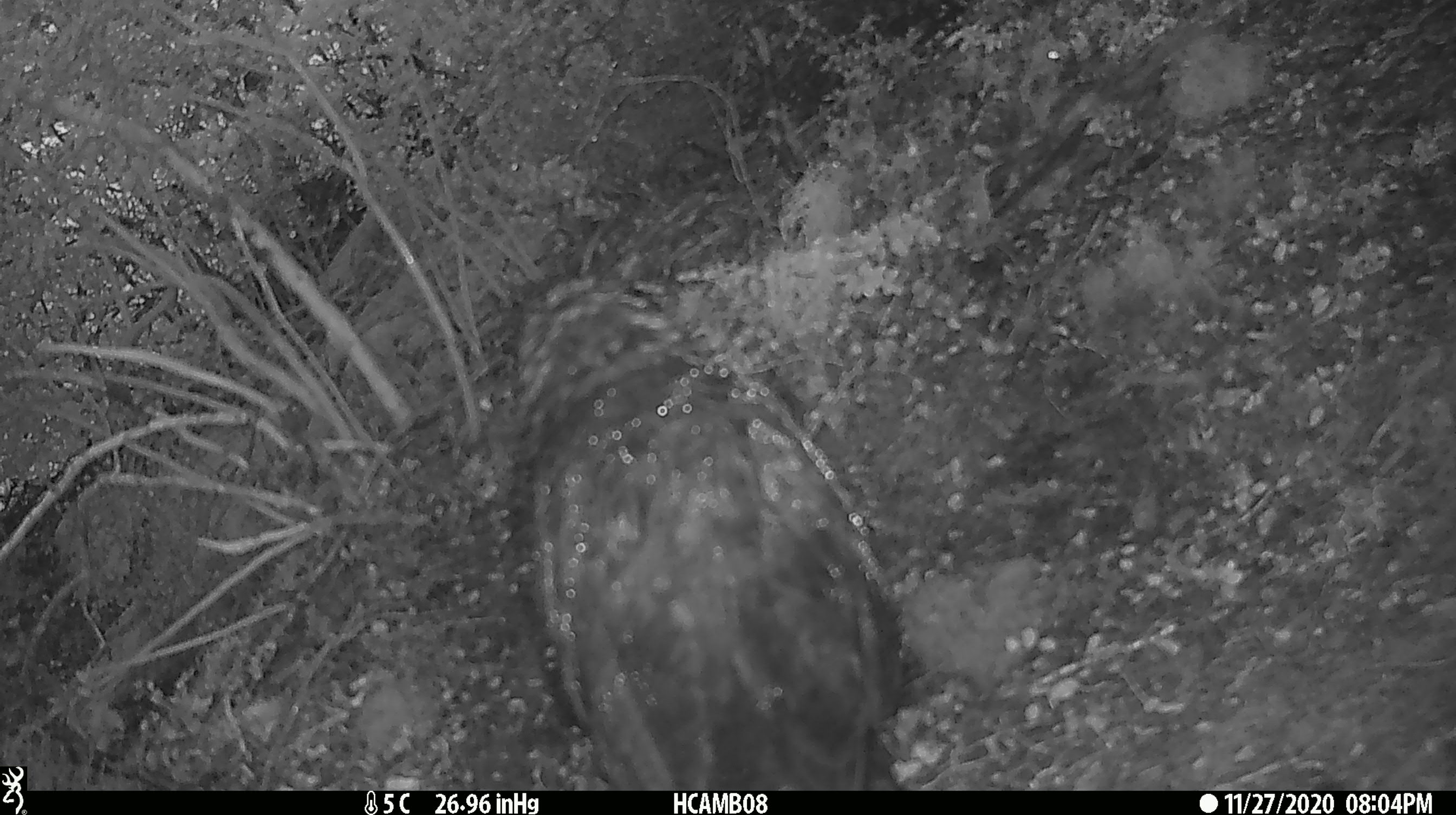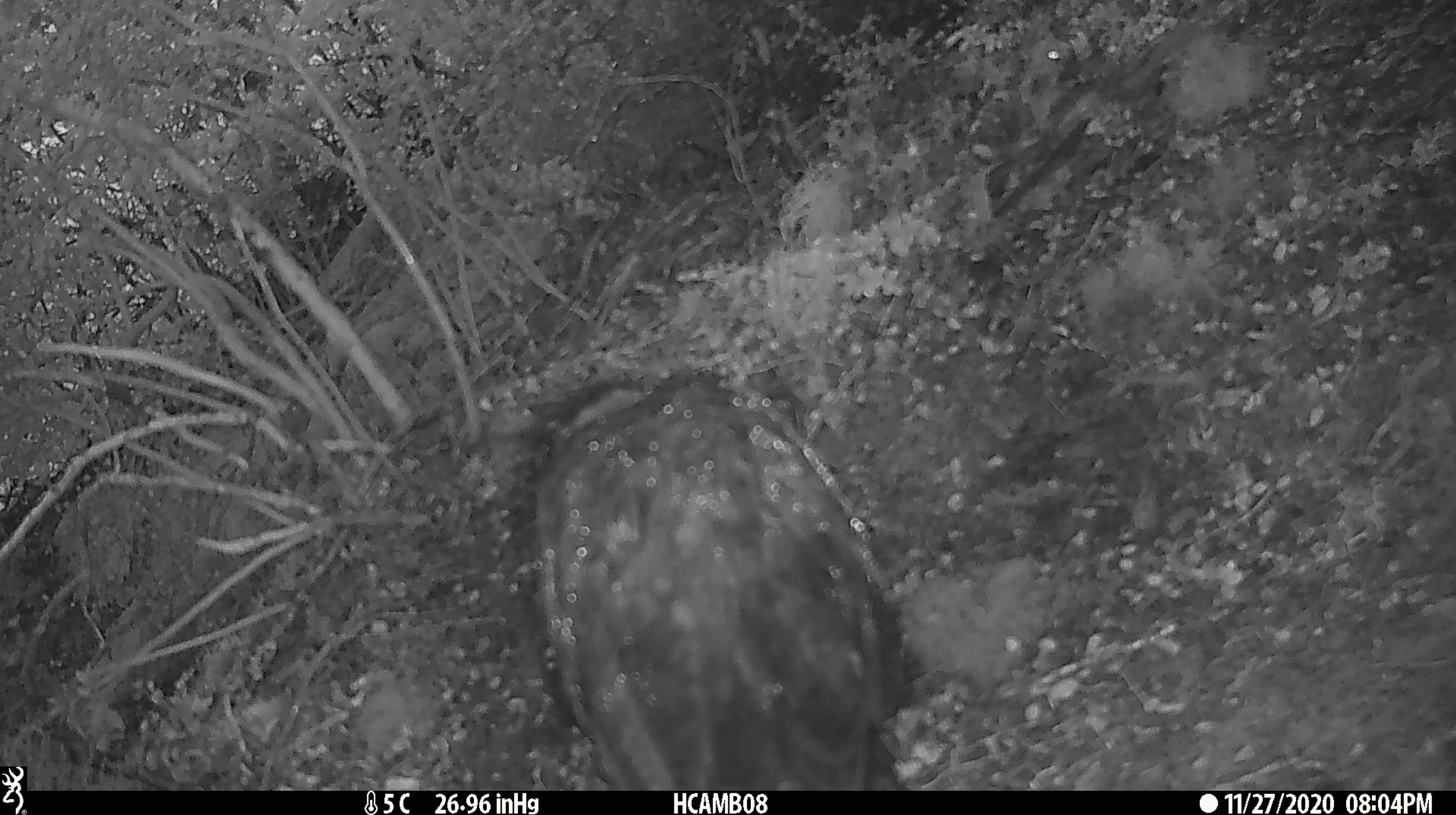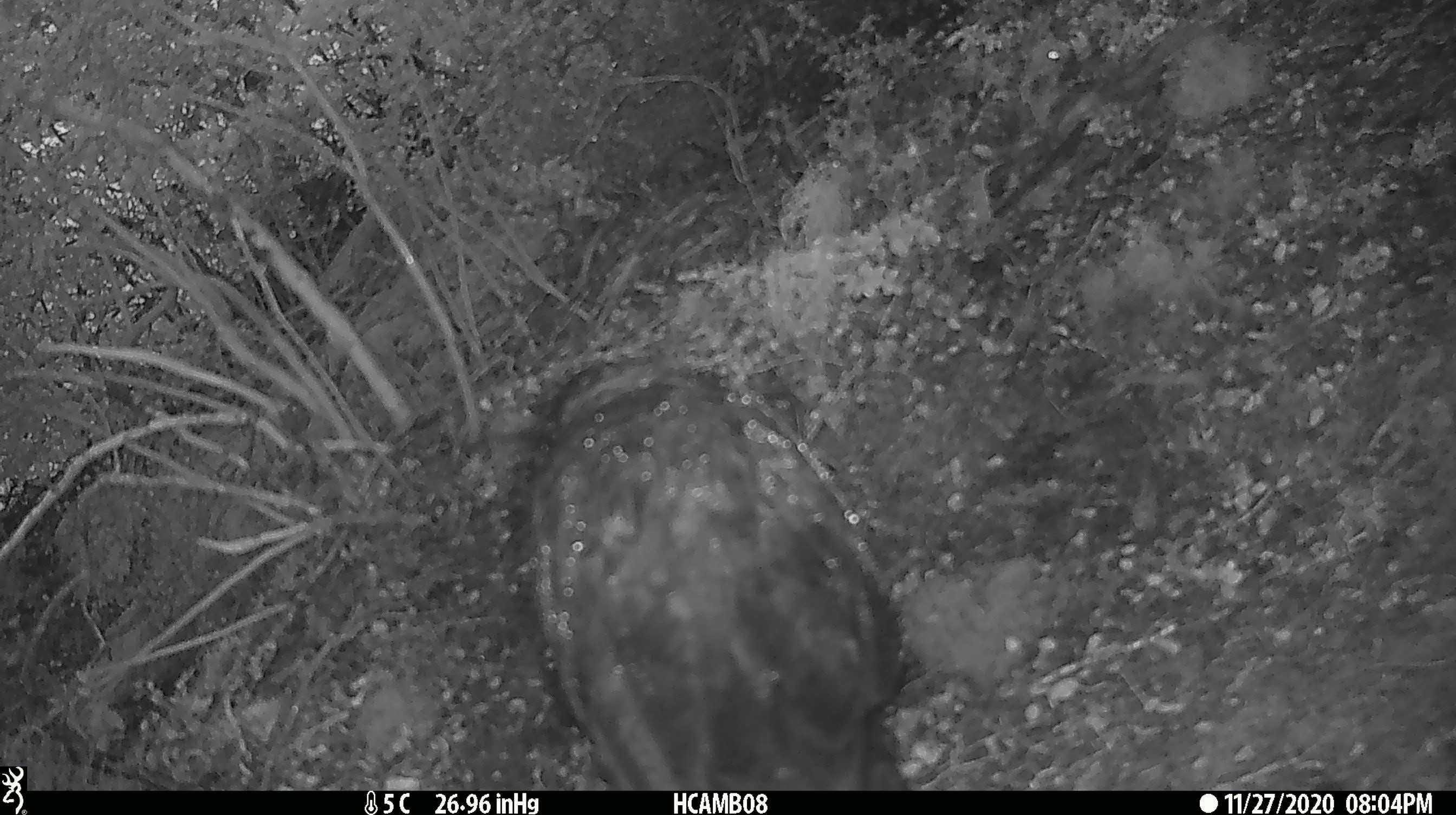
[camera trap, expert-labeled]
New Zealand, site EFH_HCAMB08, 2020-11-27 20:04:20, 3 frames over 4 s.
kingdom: Animalia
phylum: Chordata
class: Aves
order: Psittaciformes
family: Strigopidae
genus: Nestor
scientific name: Nestor notabilis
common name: kea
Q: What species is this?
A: Kea (Nestor notabilis).